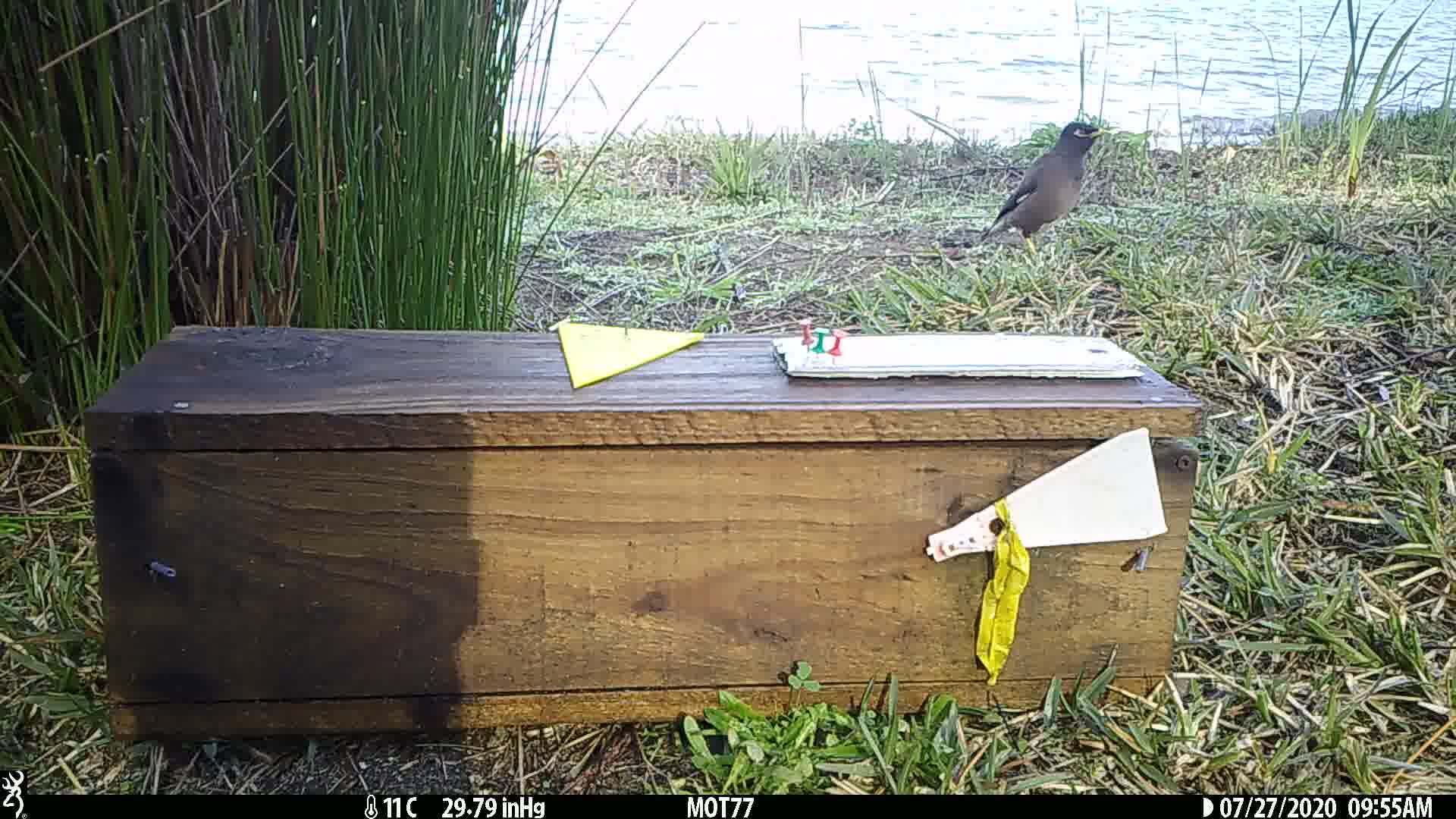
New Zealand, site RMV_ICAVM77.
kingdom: Animalia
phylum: Chordata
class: Aves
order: Passeriformes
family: Sturnidae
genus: Acridotheres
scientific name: Acridotheres tristis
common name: common myna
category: myna